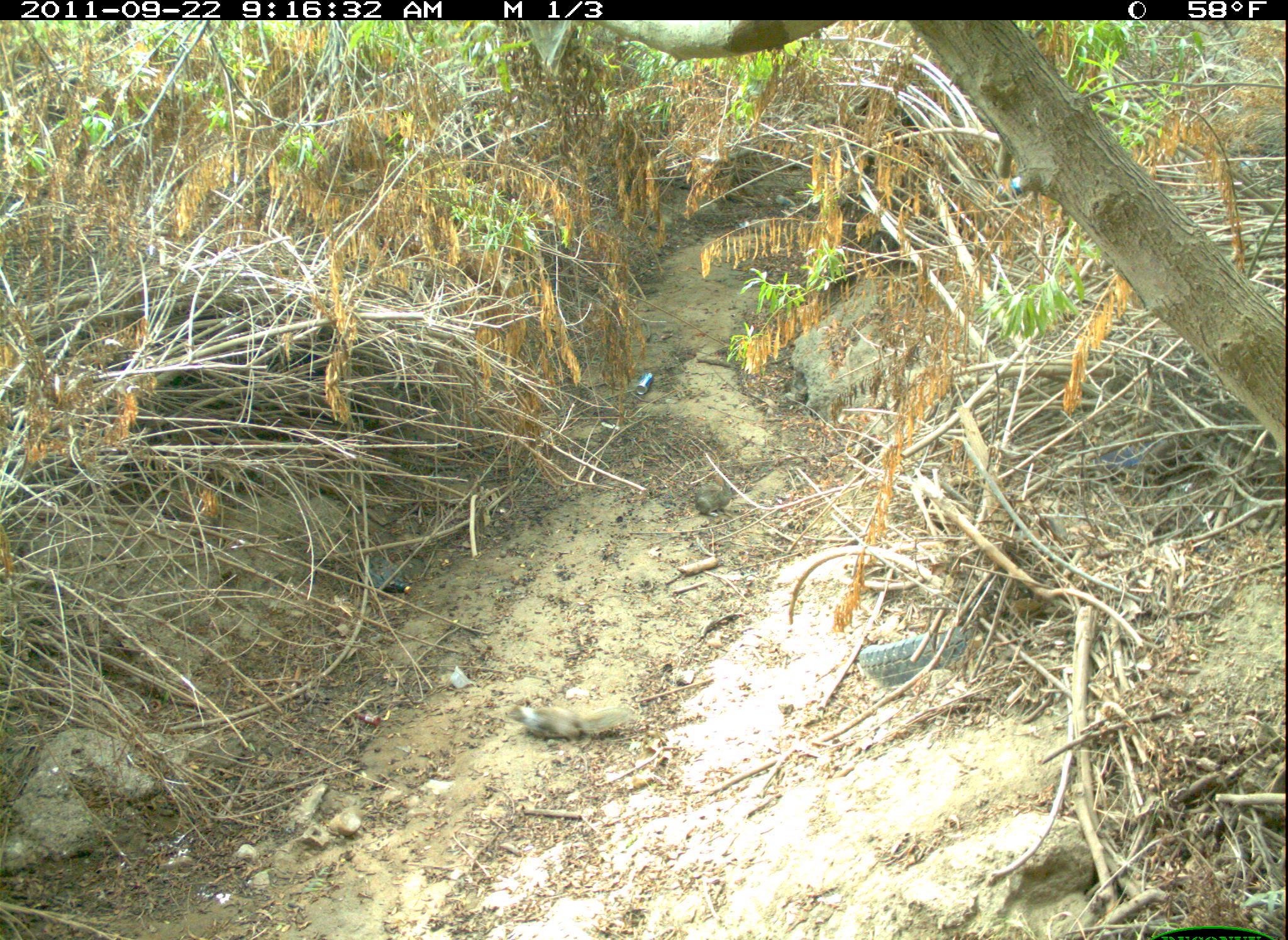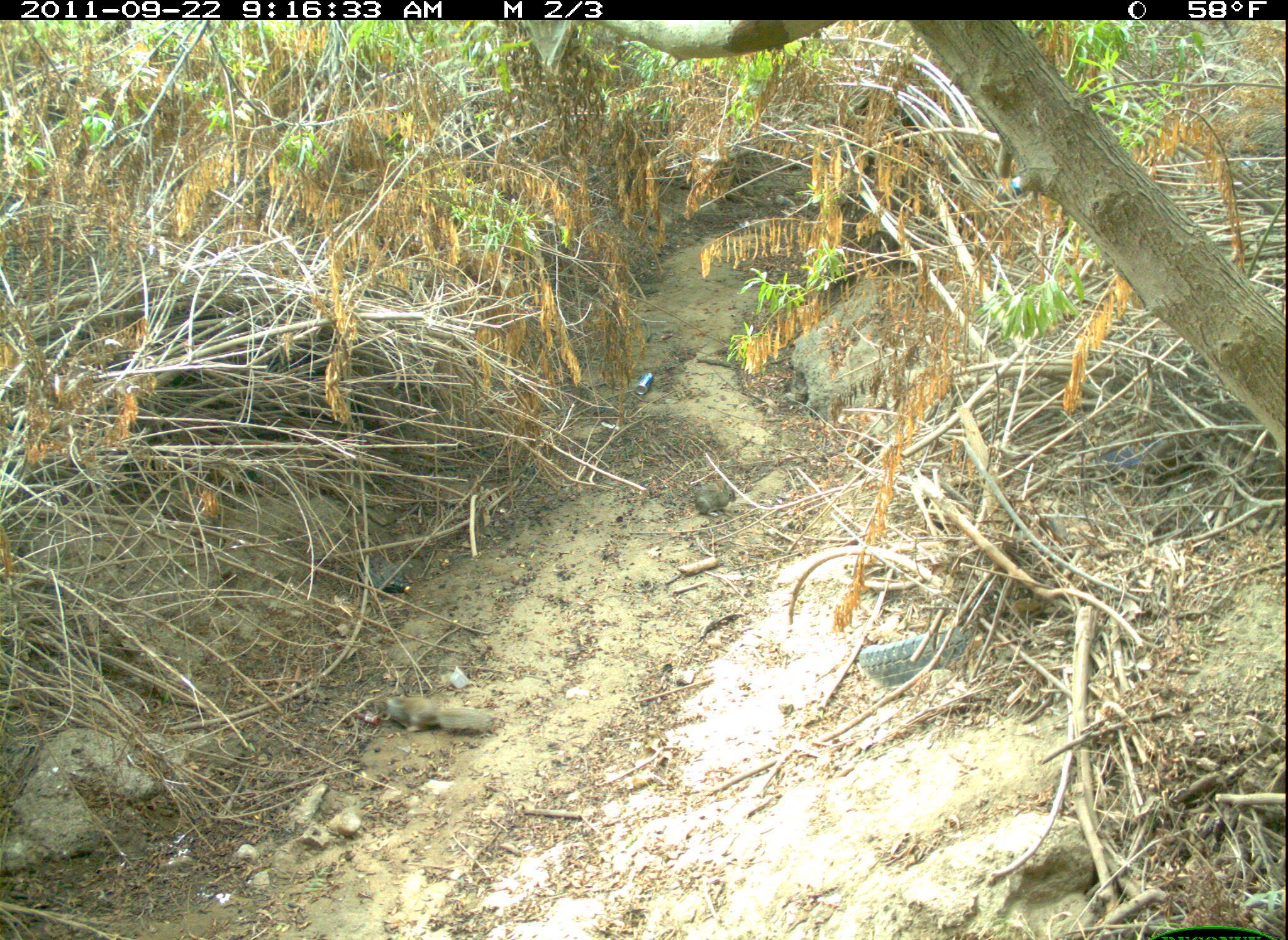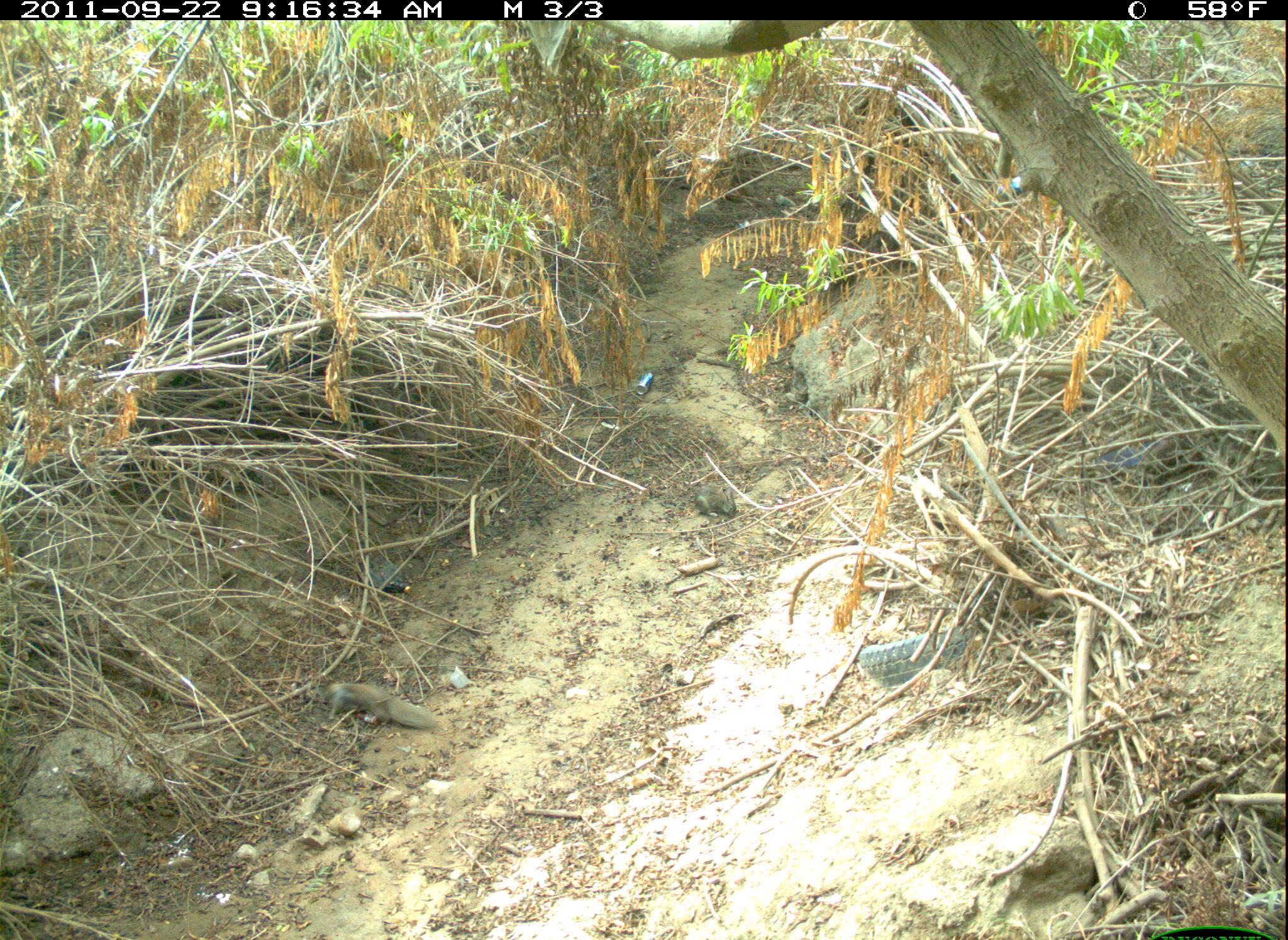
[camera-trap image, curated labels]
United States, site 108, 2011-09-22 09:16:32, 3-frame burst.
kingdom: Animalia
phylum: Chordata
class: Mammalia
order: Rodentia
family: Sciuridae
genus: Sciurus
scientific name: Sciurus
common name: squirrel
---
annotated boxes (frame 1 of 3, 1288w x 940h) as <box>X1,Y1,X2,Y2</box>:
squirrel: <box>512,694,665,747</box>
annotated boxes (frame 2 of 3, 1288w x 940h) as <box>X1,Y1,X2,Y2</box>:
squirrel: <box>358,684,506,752</box>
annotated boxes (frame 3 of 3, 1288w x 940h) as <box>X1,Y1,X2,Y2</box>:
squirrel: <box>301,659,456,751</box>